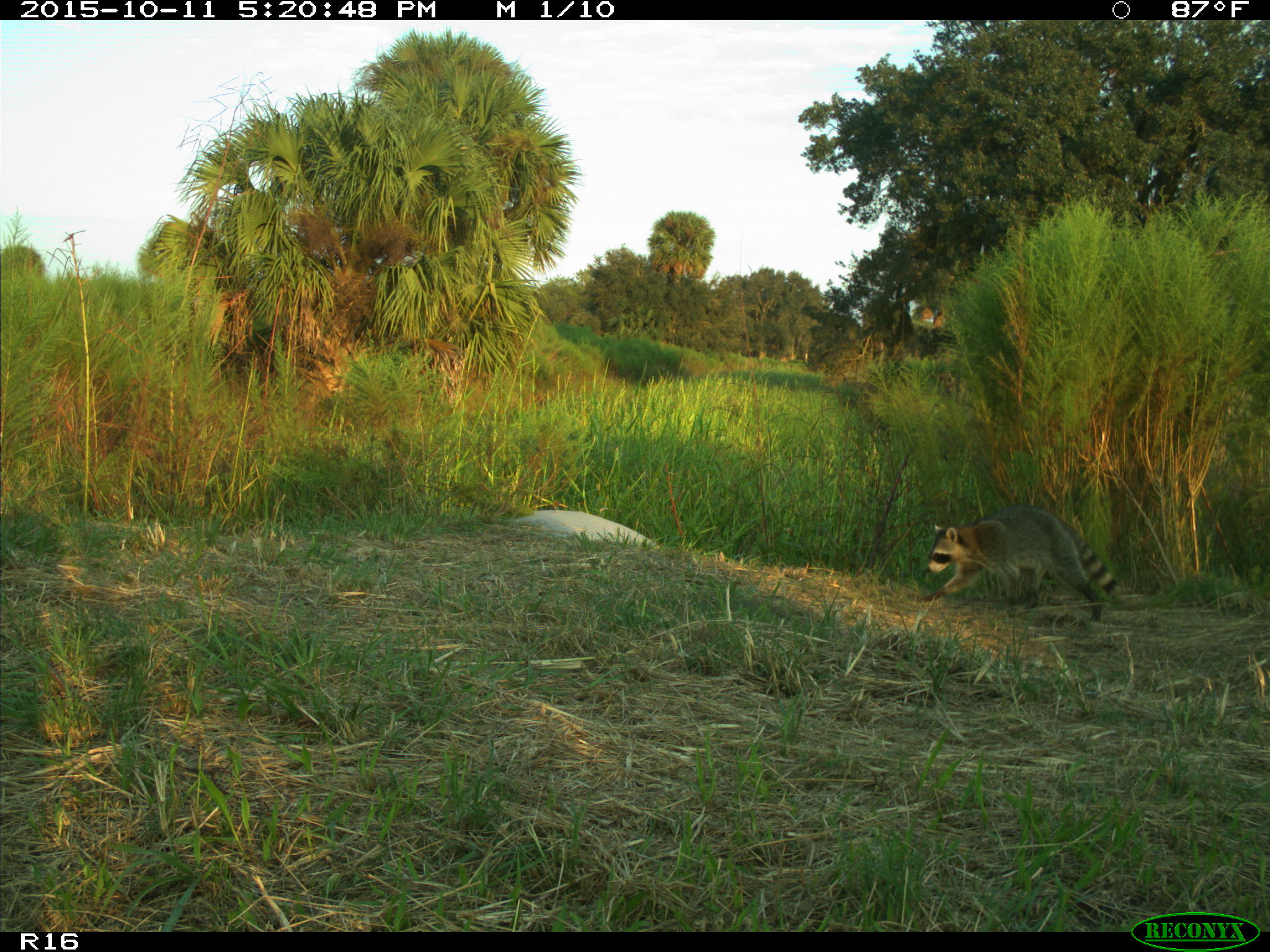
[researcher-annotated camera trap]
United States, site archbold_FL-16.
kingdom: Animalia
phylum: Chordata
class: Mammalia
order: Carnivora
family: Procyonidae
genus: Procyon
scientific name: Procyon lotor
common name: common raccoon